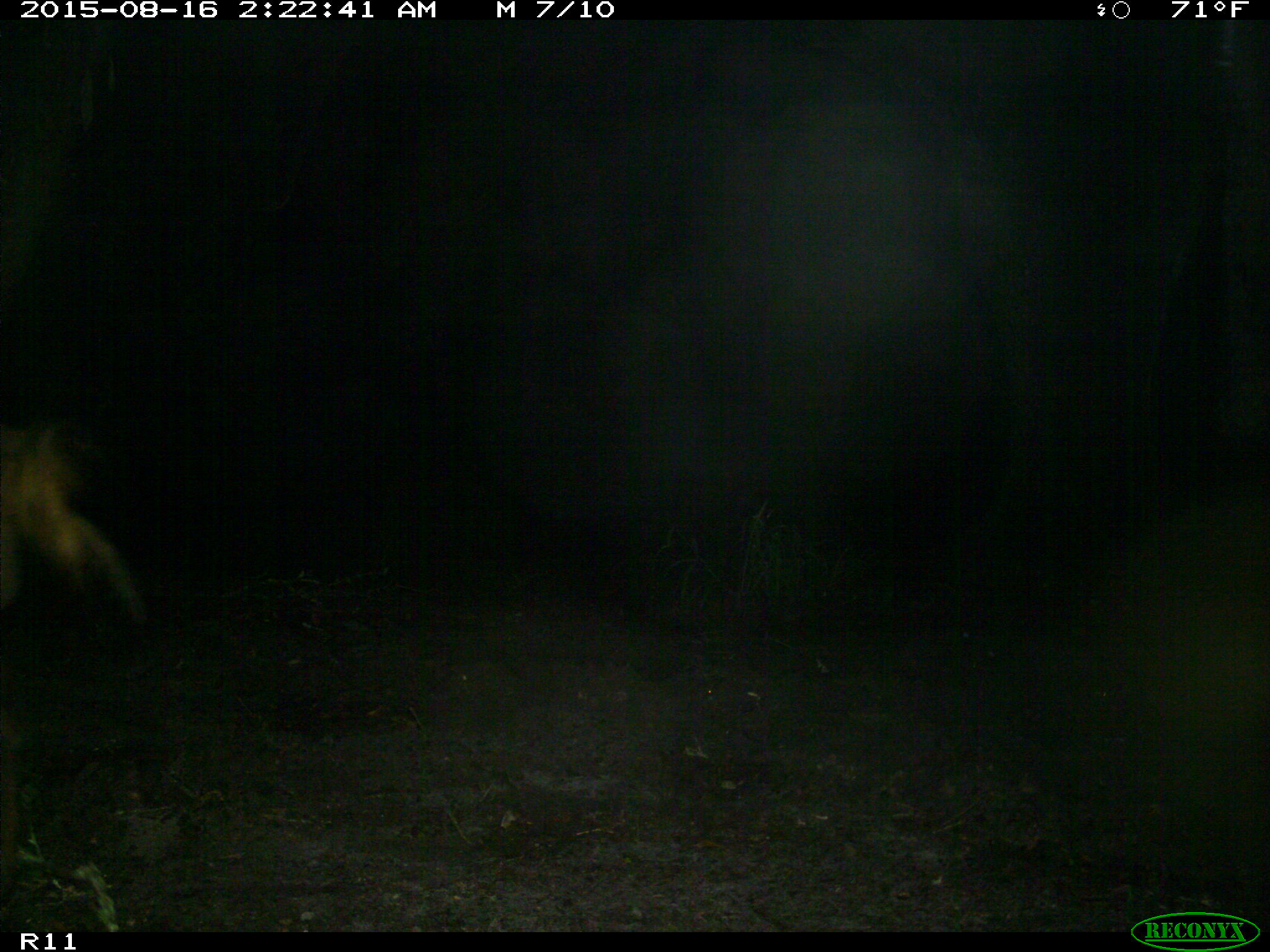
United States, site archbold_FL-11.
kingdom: Animalia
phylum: Chordata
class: Mammalia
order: Artiodactyla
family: Suidae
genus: Sus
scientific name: Sus scrofa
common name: wild boar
Sus scrofa (wild boar).